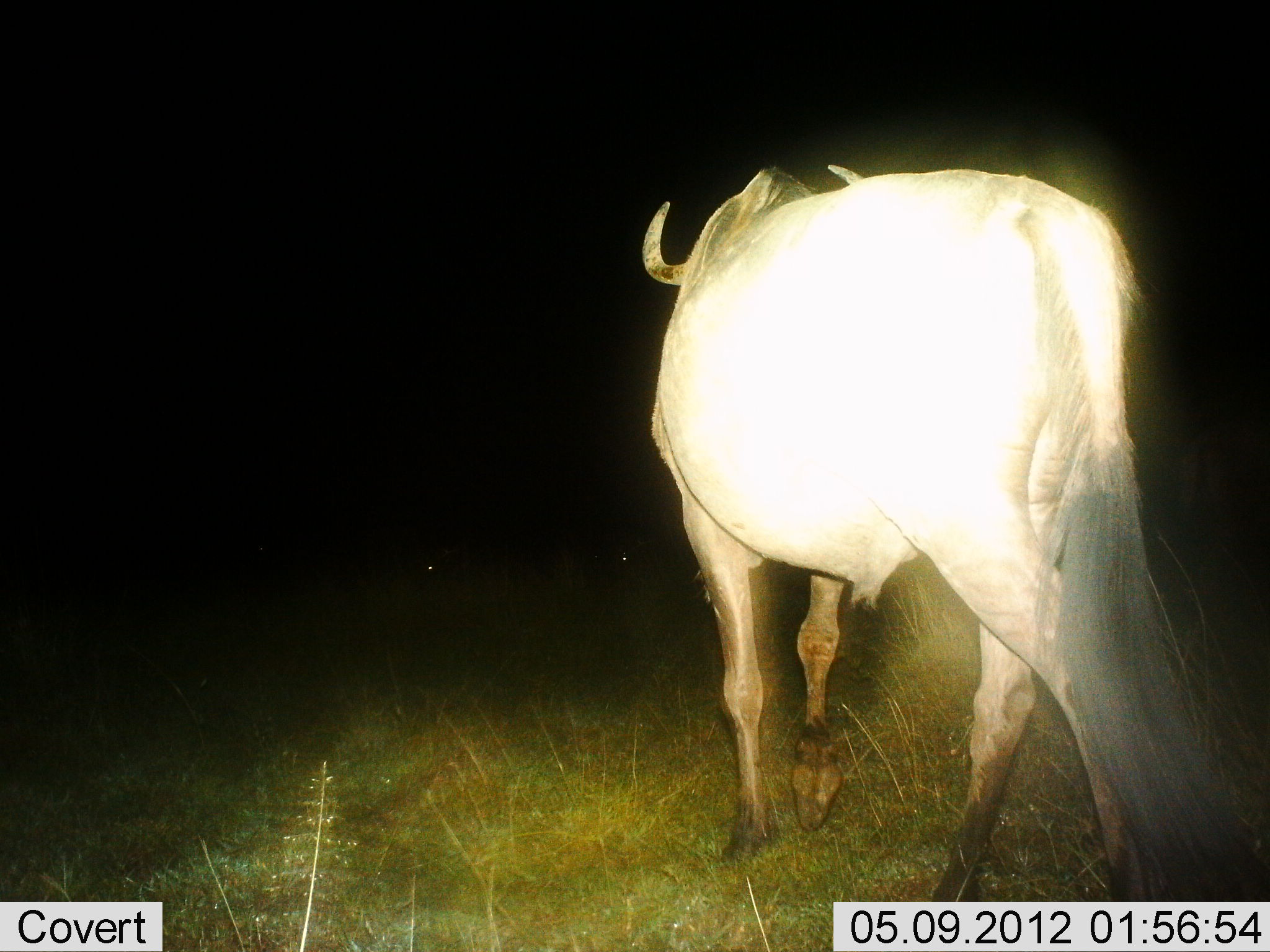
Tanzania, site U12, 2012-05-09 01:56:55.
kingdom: Animalia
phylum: Chordata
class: Mammalia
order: Artiodactyla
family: Bovidae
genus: Connochaetes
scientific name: Connochaetes taurinus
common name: blue wildebeest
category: wildebeest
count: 1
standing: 40%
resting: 0%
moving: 60%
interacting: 0%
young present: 0%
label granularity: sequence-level